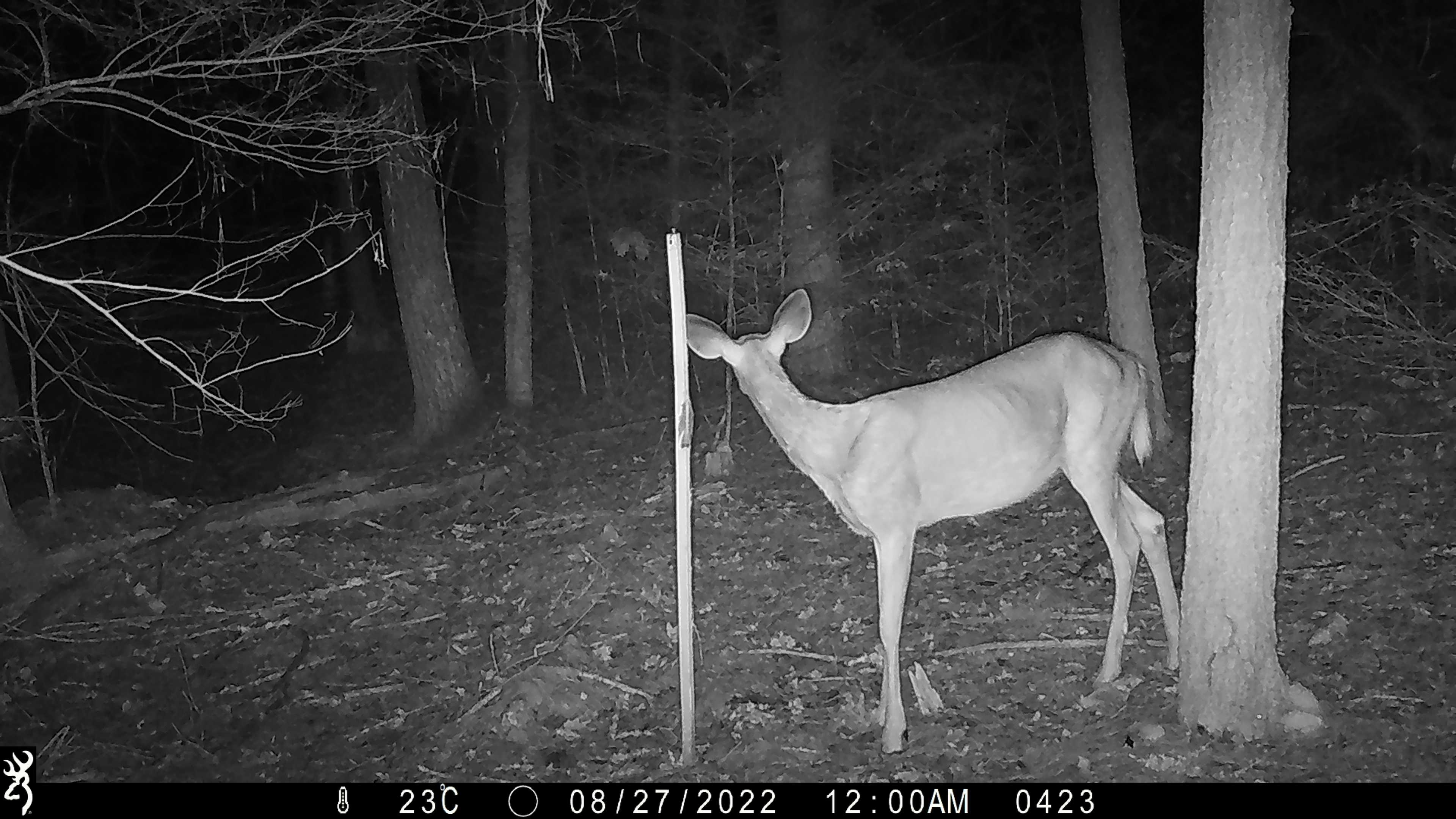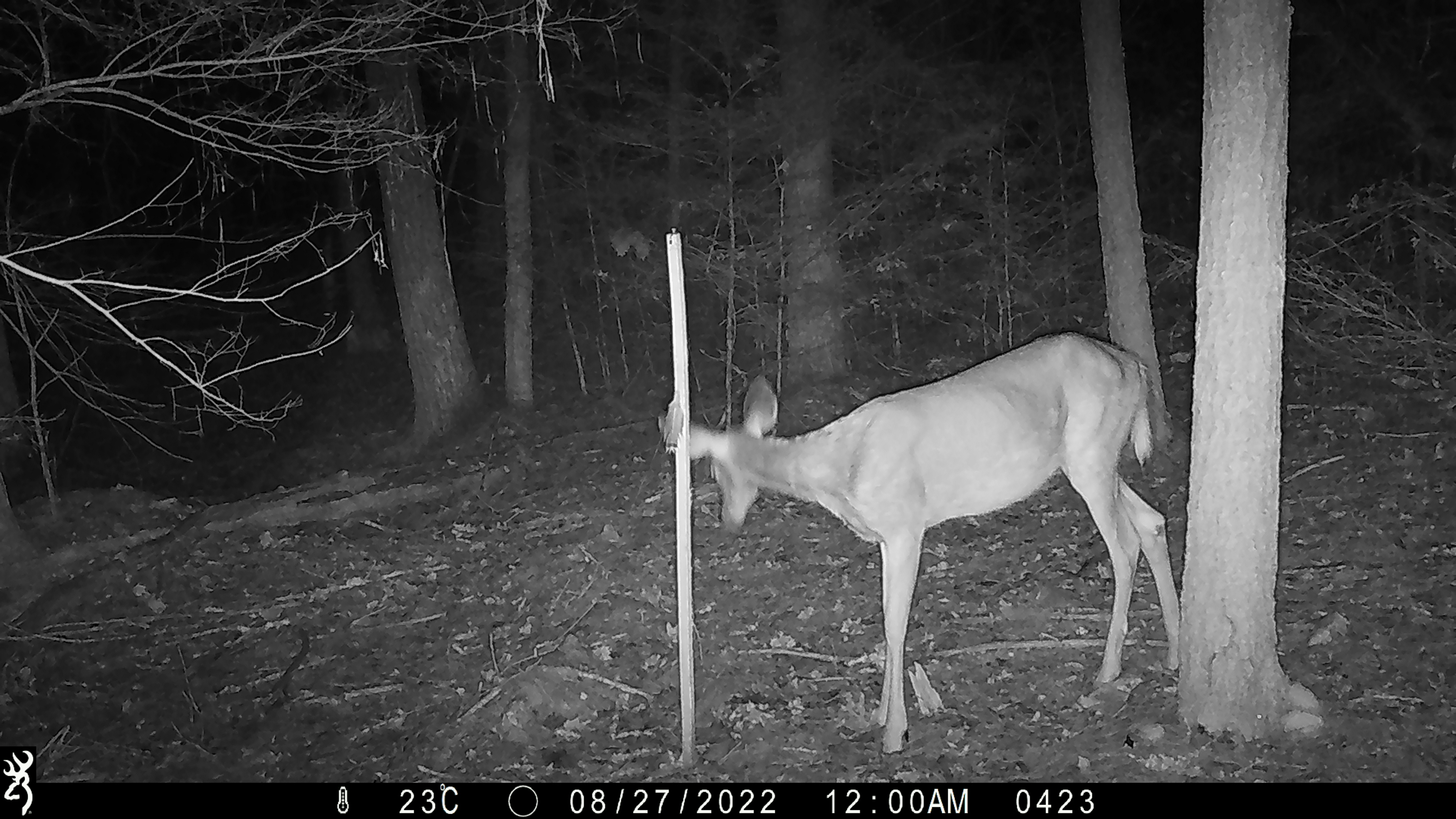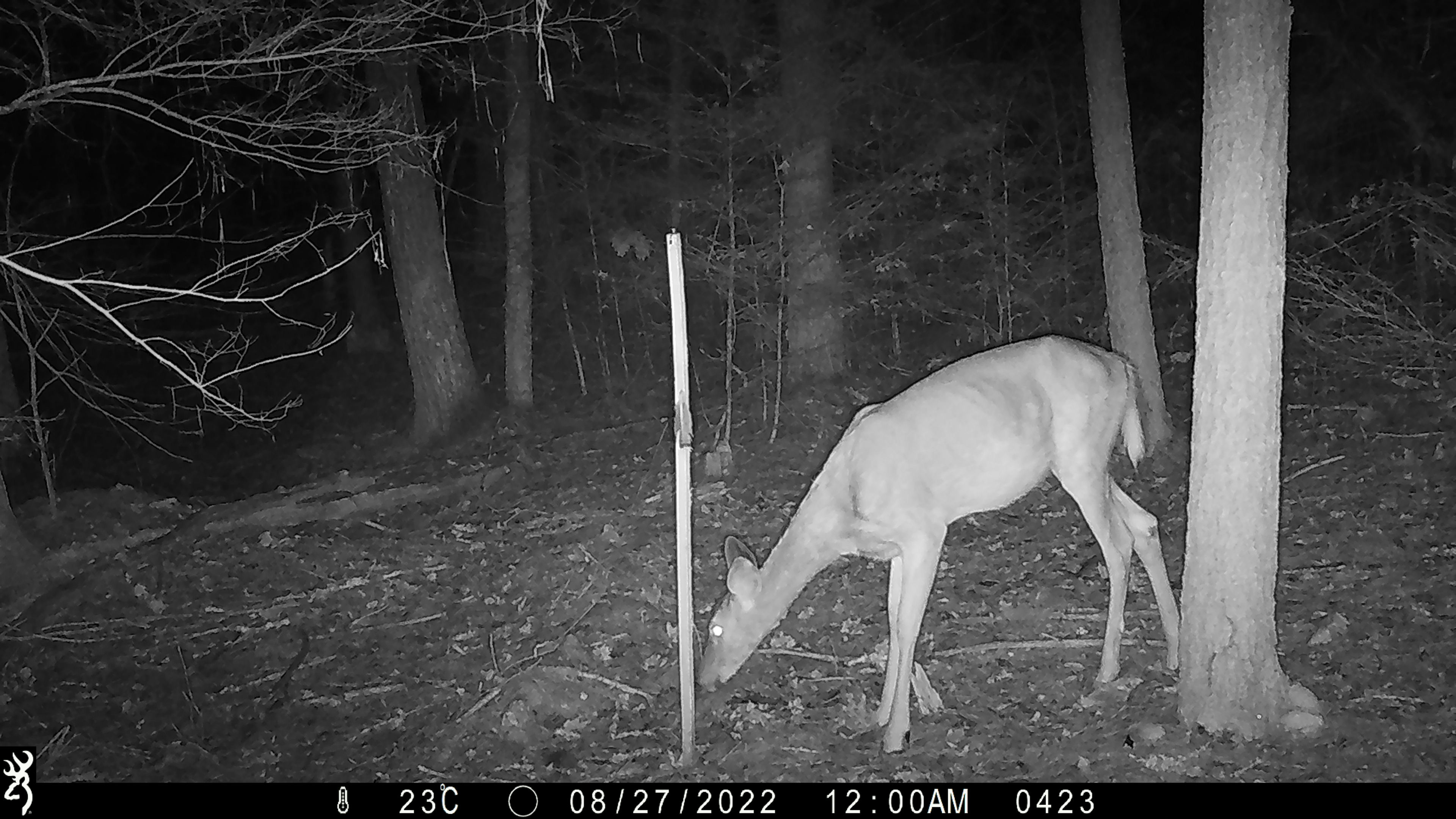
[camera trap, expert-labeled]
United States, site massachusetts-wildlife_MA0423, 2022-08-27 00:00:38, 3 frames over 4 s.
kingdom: Animalia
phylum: Chordata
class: Mammalia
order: Artiodactyla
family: Cervidae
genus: Odocoileus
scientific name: Odocoileus virginianus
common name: white-tailed deer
White-tailed deer (Odocoileus virginianus).